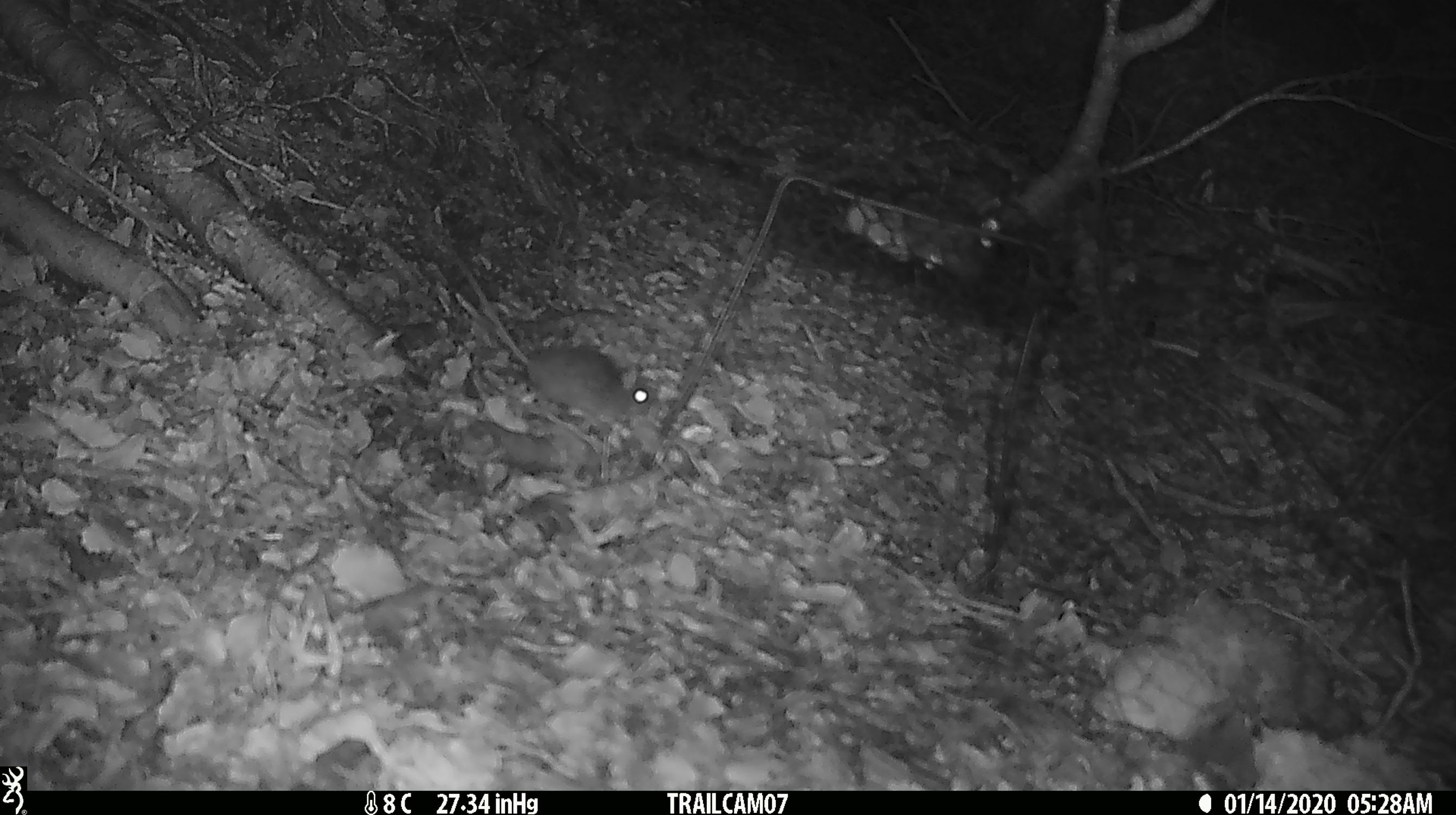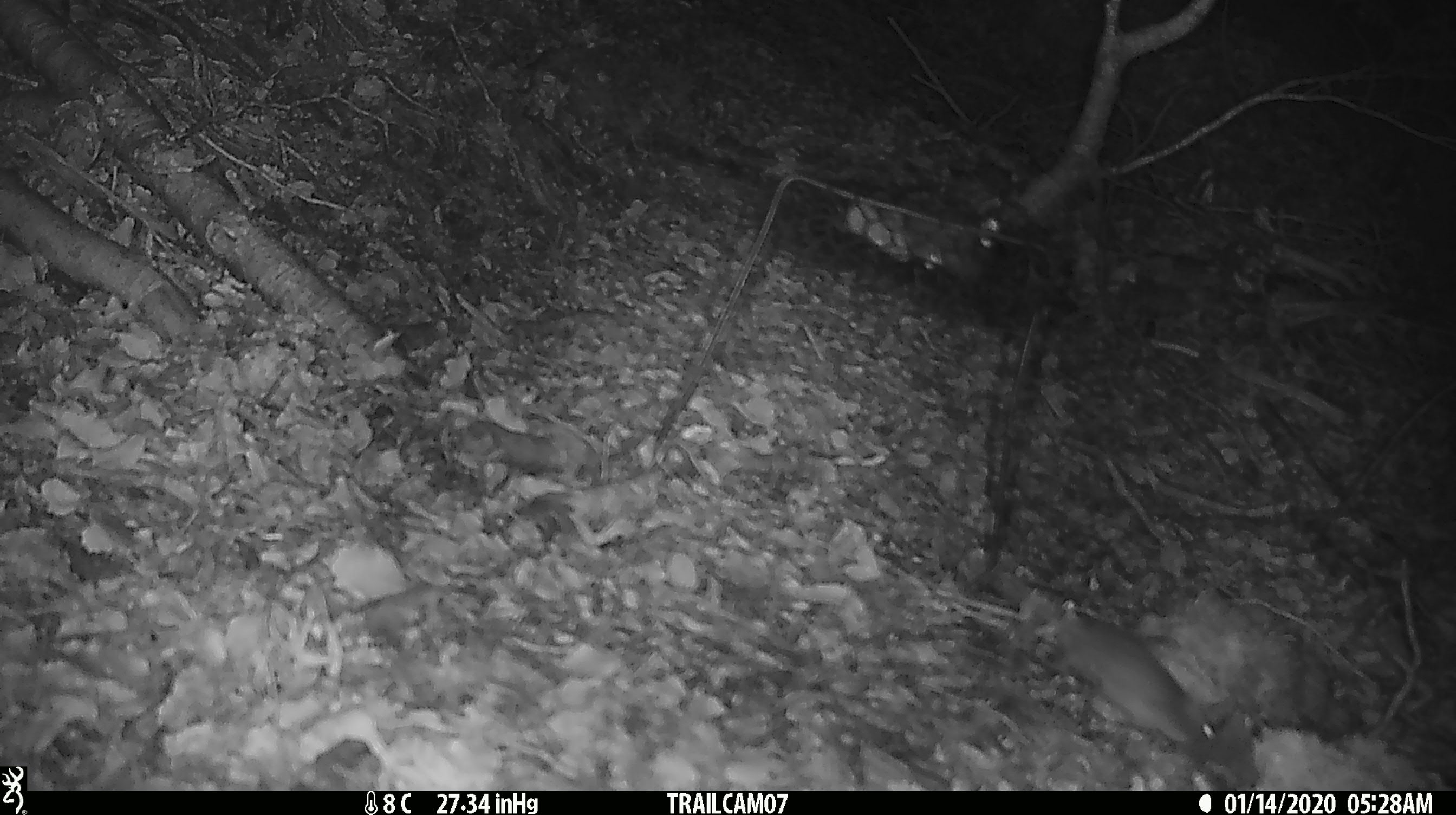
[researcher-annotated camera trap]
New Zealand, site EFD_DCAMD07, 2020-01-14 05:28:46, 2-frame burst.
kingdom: Animalia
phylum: Chordata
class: Mammalia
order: Rodentia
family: Muridae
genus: Mus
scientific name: Mus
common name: mouse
Mouse (Mus).